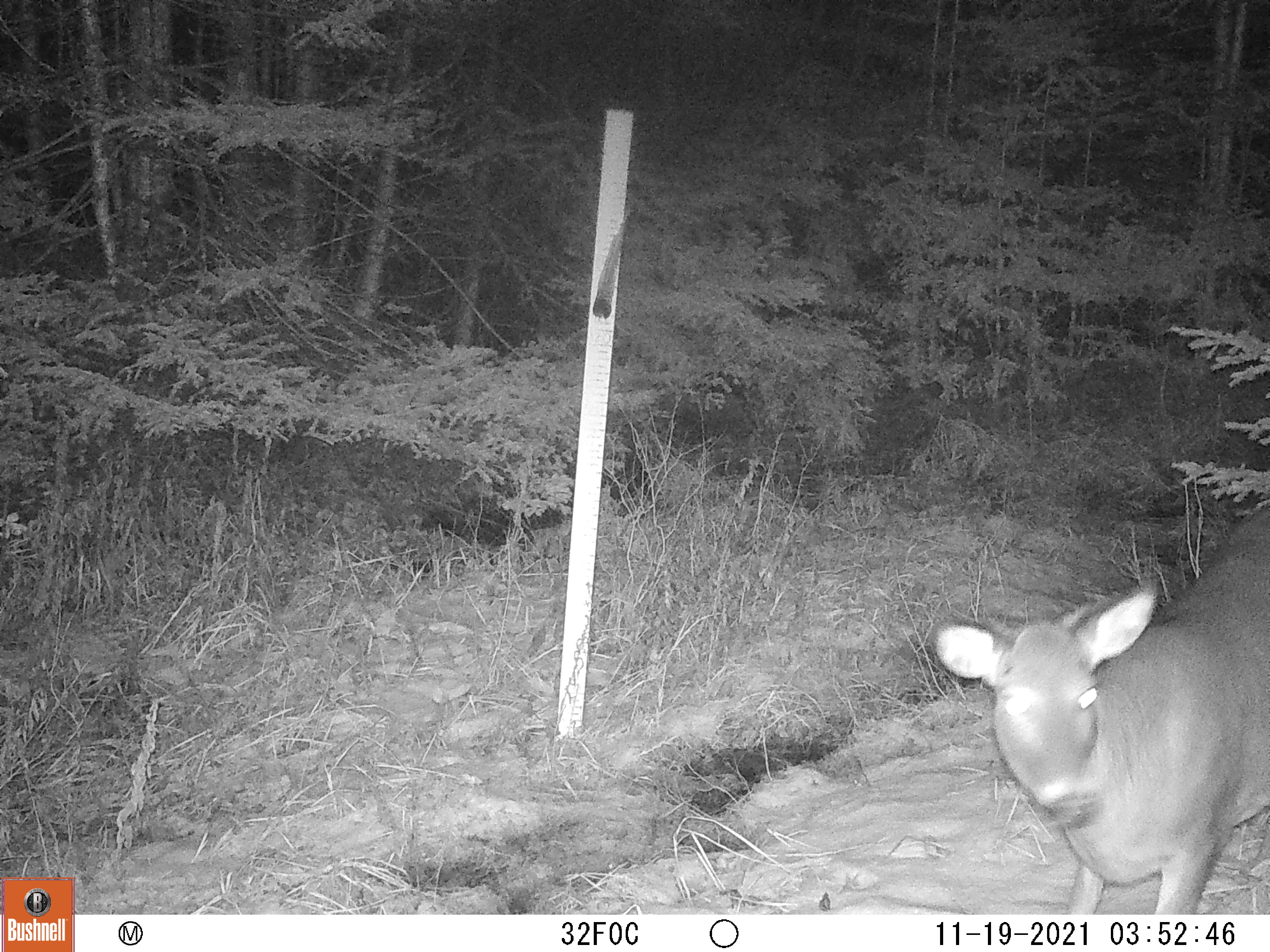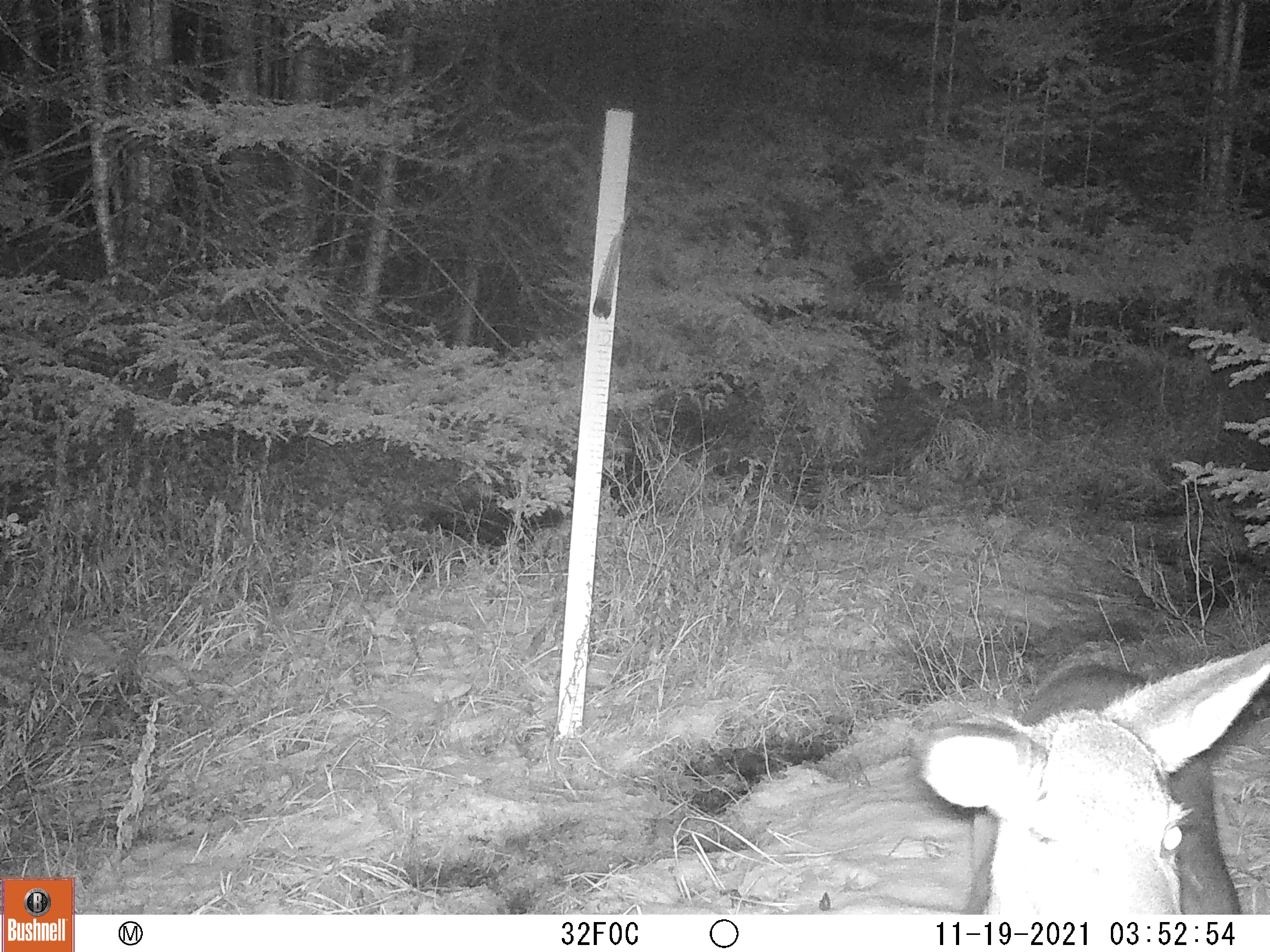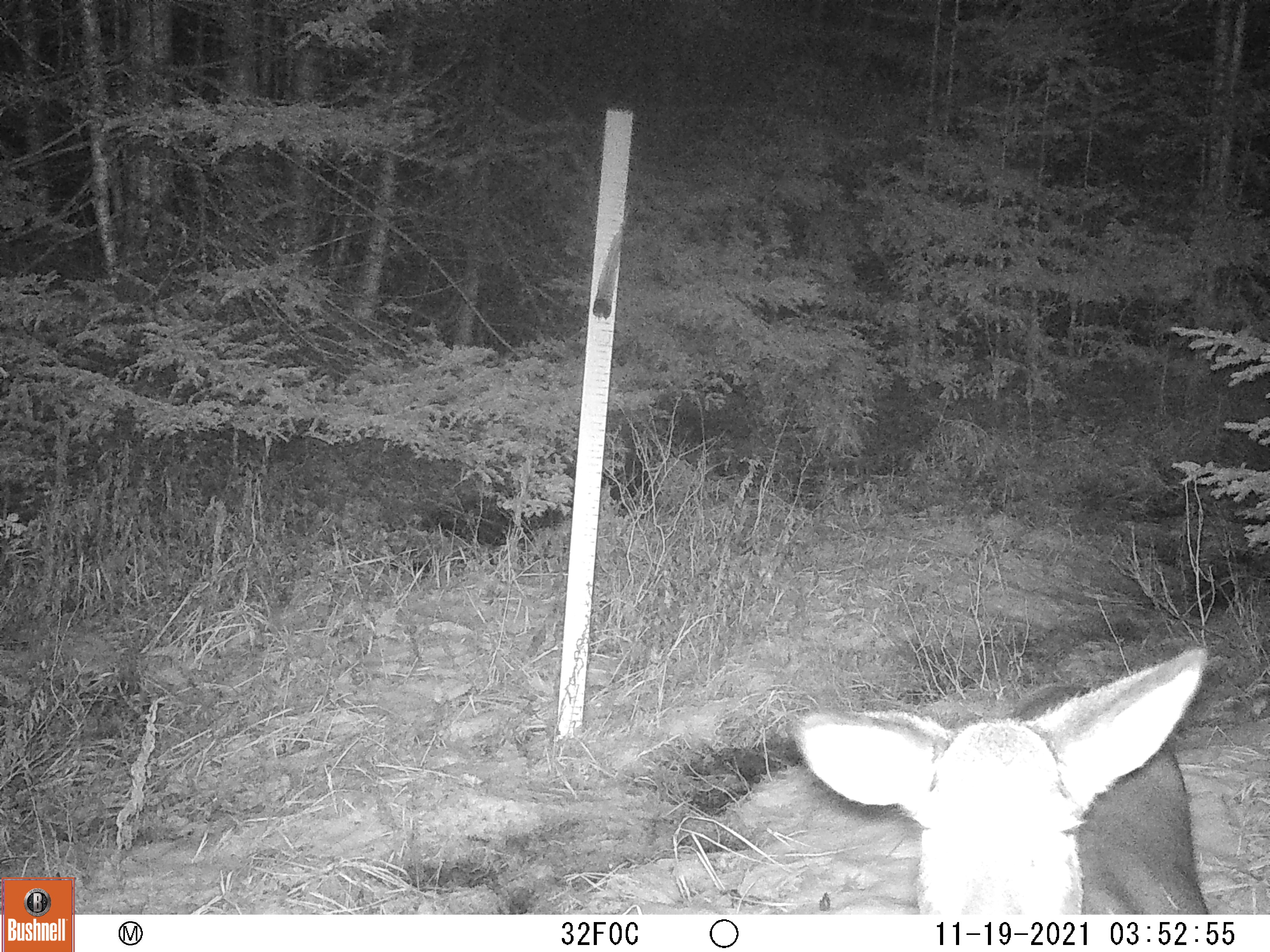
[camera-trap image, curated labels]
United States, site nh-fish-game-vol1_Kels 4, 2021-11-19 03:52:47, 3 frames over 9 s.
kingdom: Animalia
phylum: Chordata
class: Mammalia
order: Artiodactyla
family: Cervidae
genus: Odocoileus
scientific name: Odocoileus virginianus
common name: white-tailed deer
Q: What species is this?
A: White-tailed deer (Odocoileus virginianus).